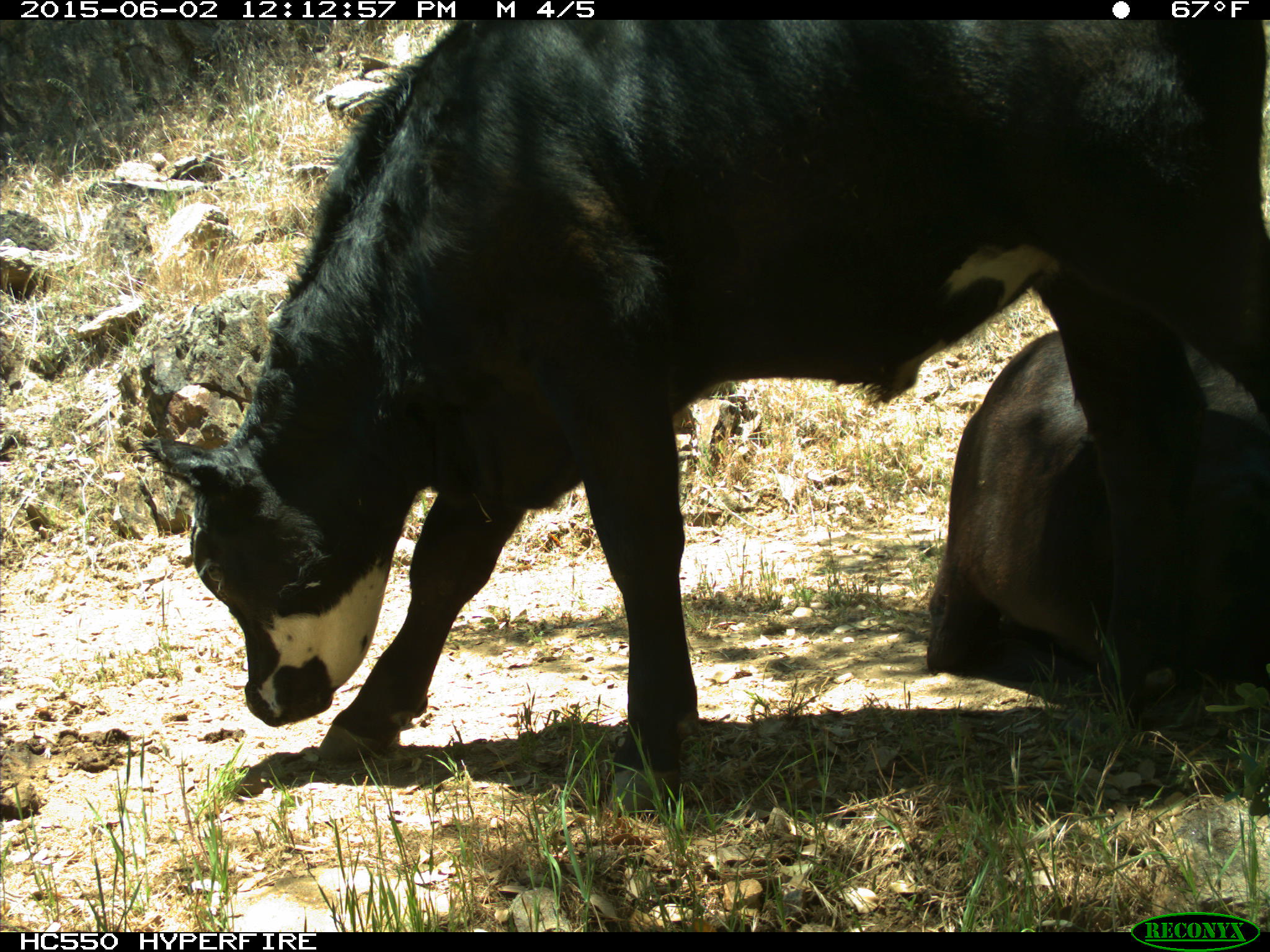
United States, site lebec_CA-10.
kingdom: Animalia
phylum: Chordata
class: Mammalia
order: Artiodactyla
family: Bovidae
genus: Bos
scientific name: Bos taurus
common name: domestic cow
Bos taurus (domestic cow).